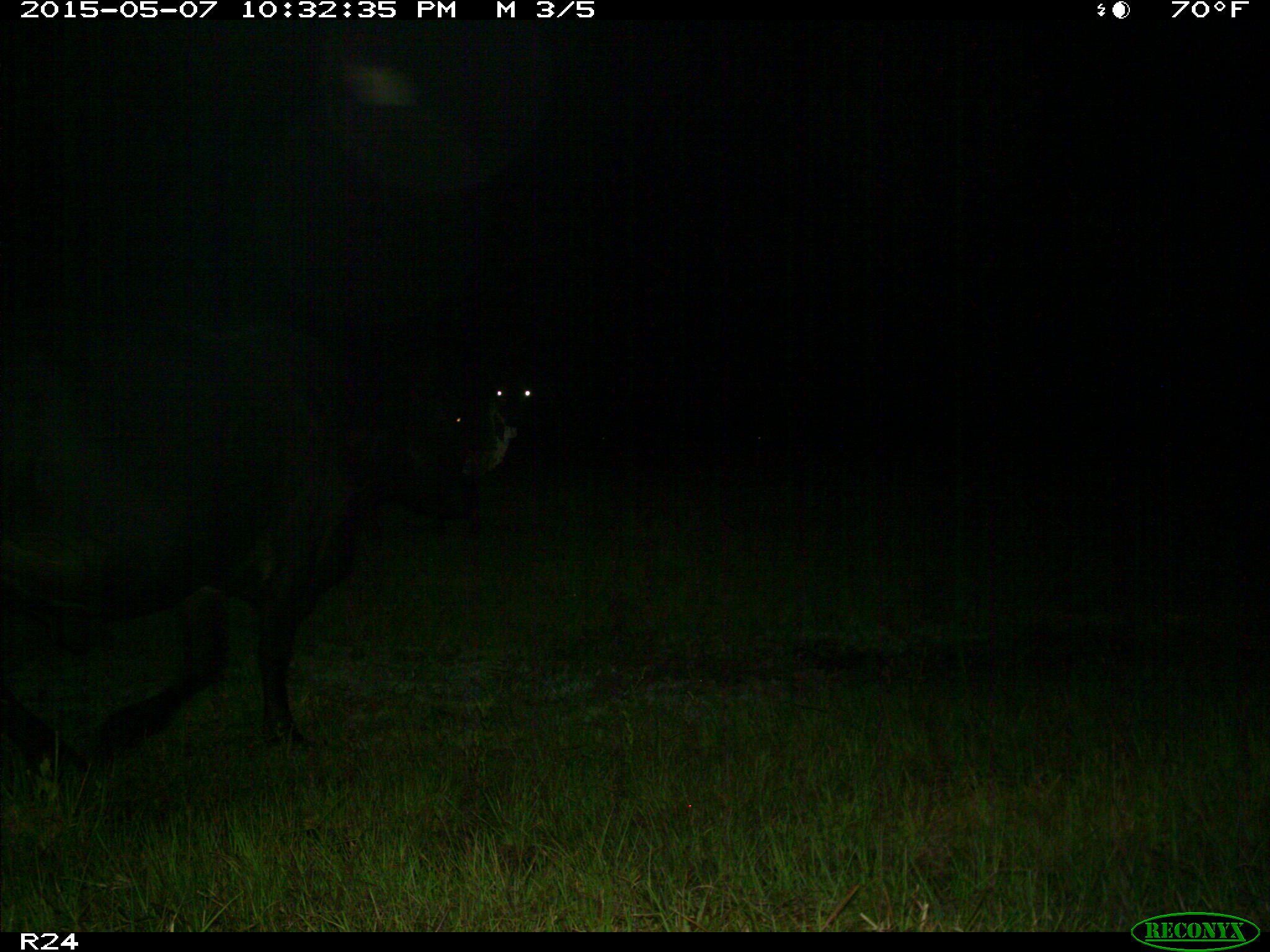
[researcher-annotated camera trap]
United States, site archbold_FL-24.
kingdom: Animalia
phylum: Chordata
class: Mammalia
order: Artiodactyla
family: Bovidae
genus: Bos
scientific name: Bos taurus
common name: domestic cow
Bos taurus (domestic cow).